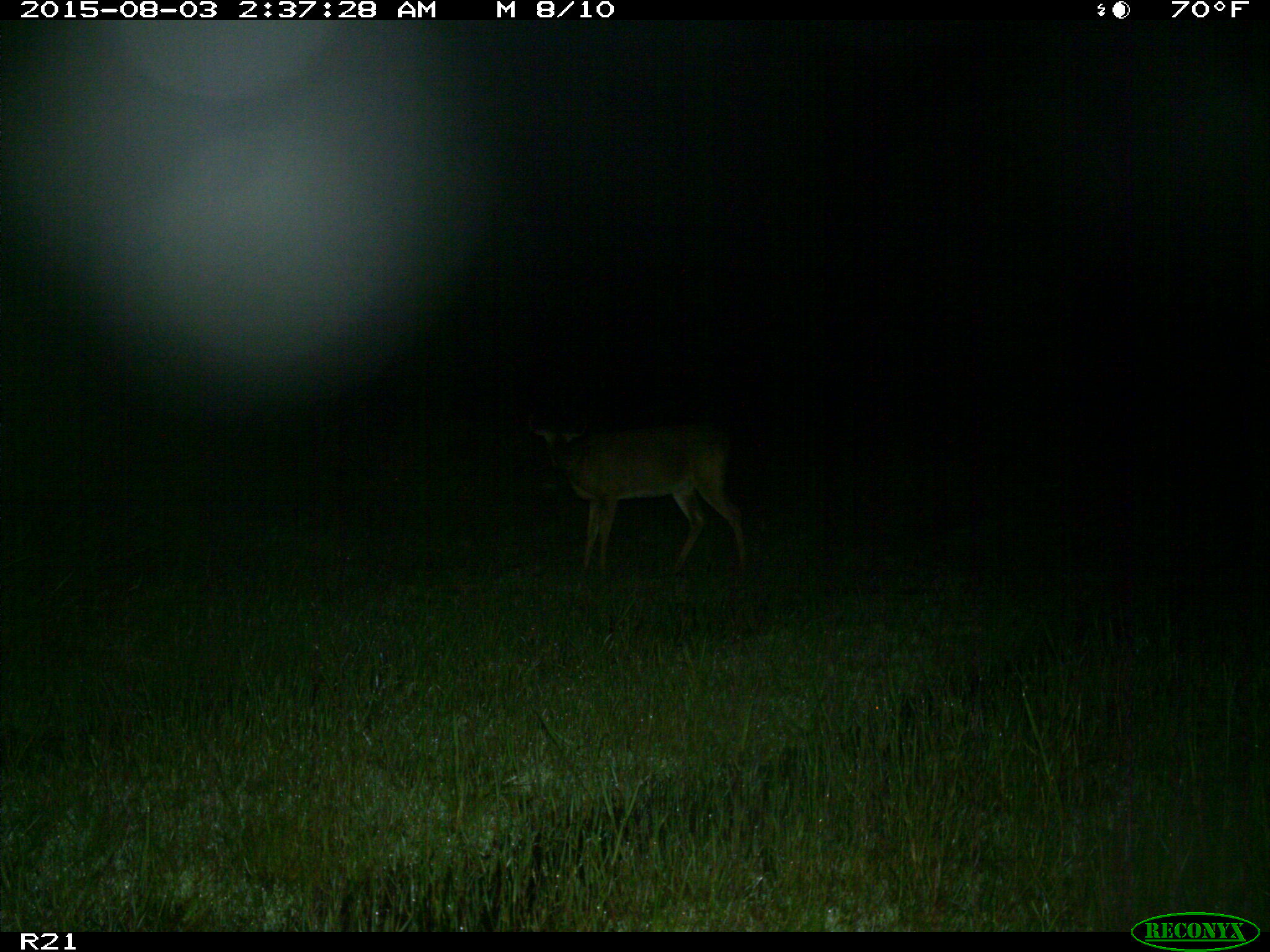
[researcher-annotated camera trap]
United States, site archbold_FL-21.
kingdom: Animalia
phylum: Chordata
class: Mammalia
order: Artiodactyla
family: Cervidae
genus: Odocoileus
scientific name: Odocoileus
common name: deer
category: unidentified deer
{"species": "unidentified deer (deer) (Odocoileus)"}